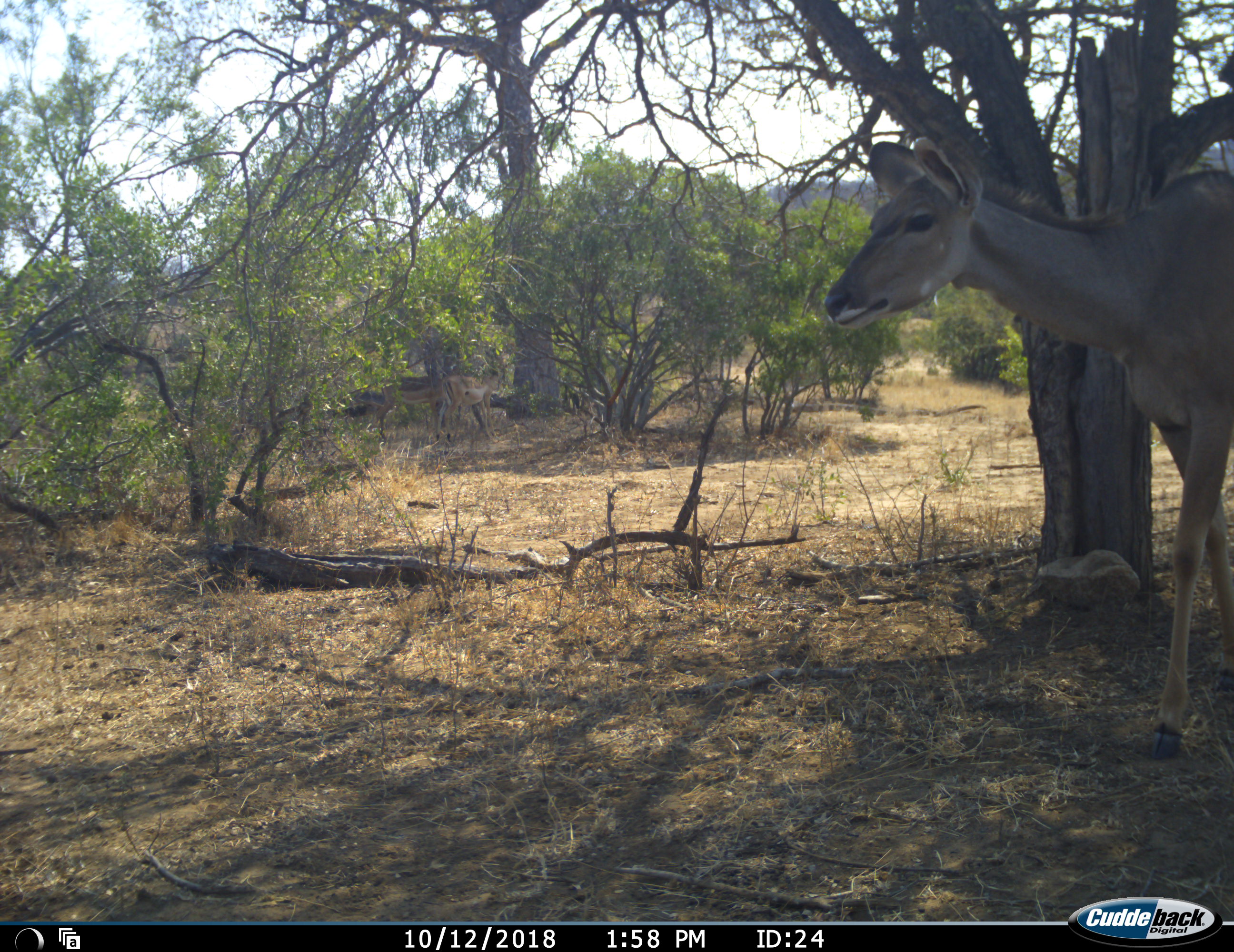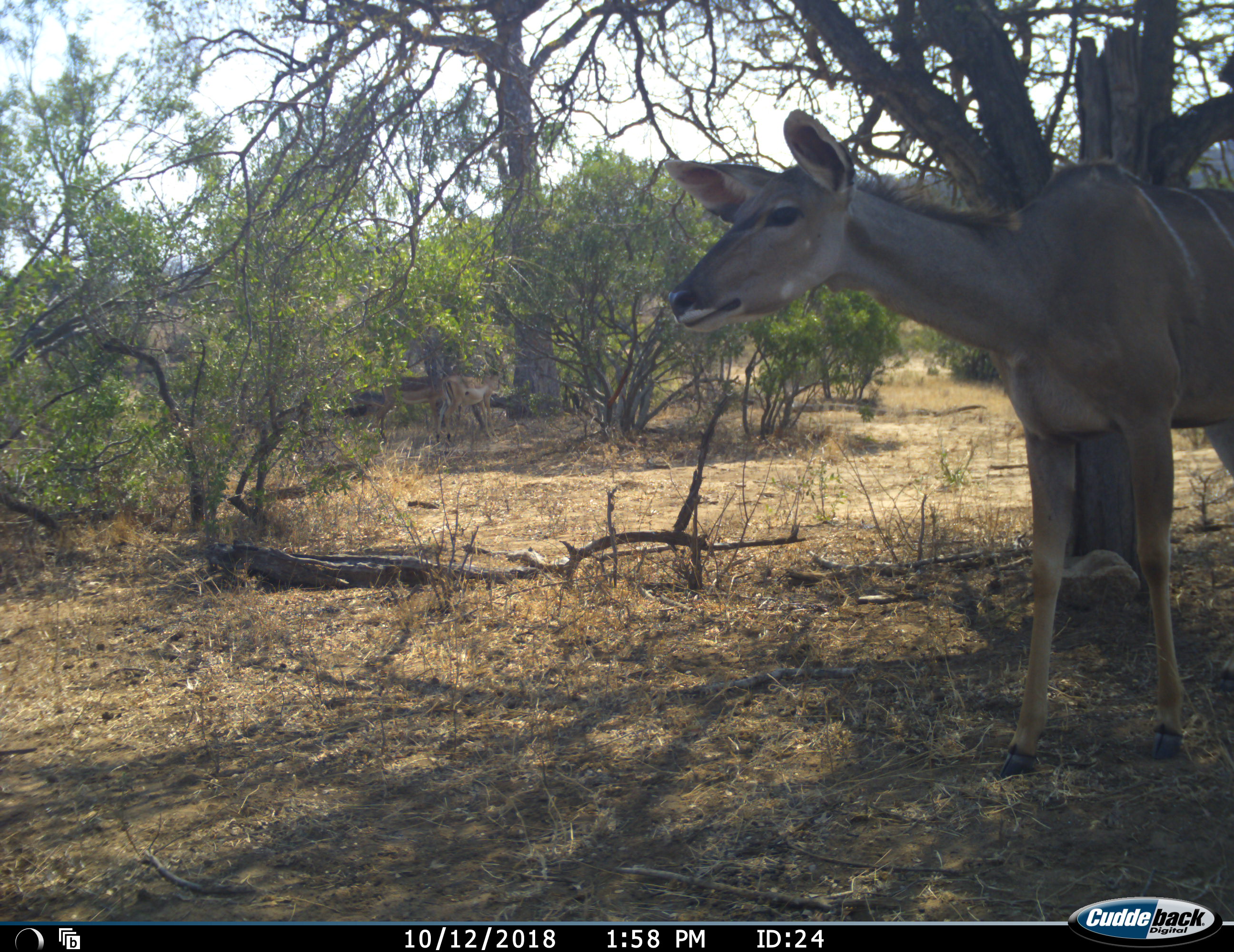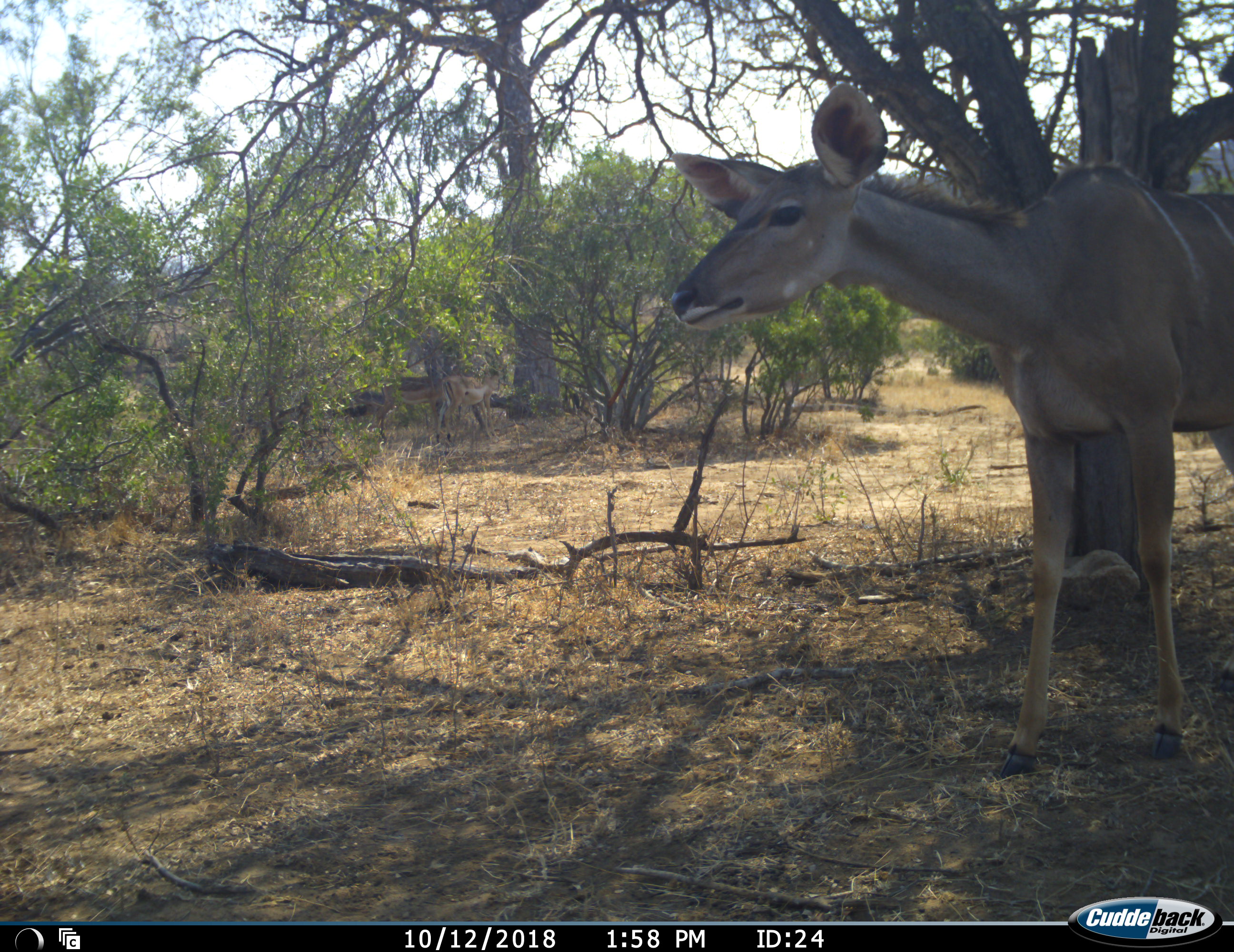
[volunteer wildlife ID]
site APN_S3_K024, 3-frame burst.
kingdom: Animalia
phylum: Chordata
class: Mammalia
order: Artiodactyla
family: Bovidae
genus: Tragelaphus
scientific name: Tragelaphus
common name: kudu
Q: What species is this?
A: Kudu (Tragelaphus).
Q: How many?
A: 1.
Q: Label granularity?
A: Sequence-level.